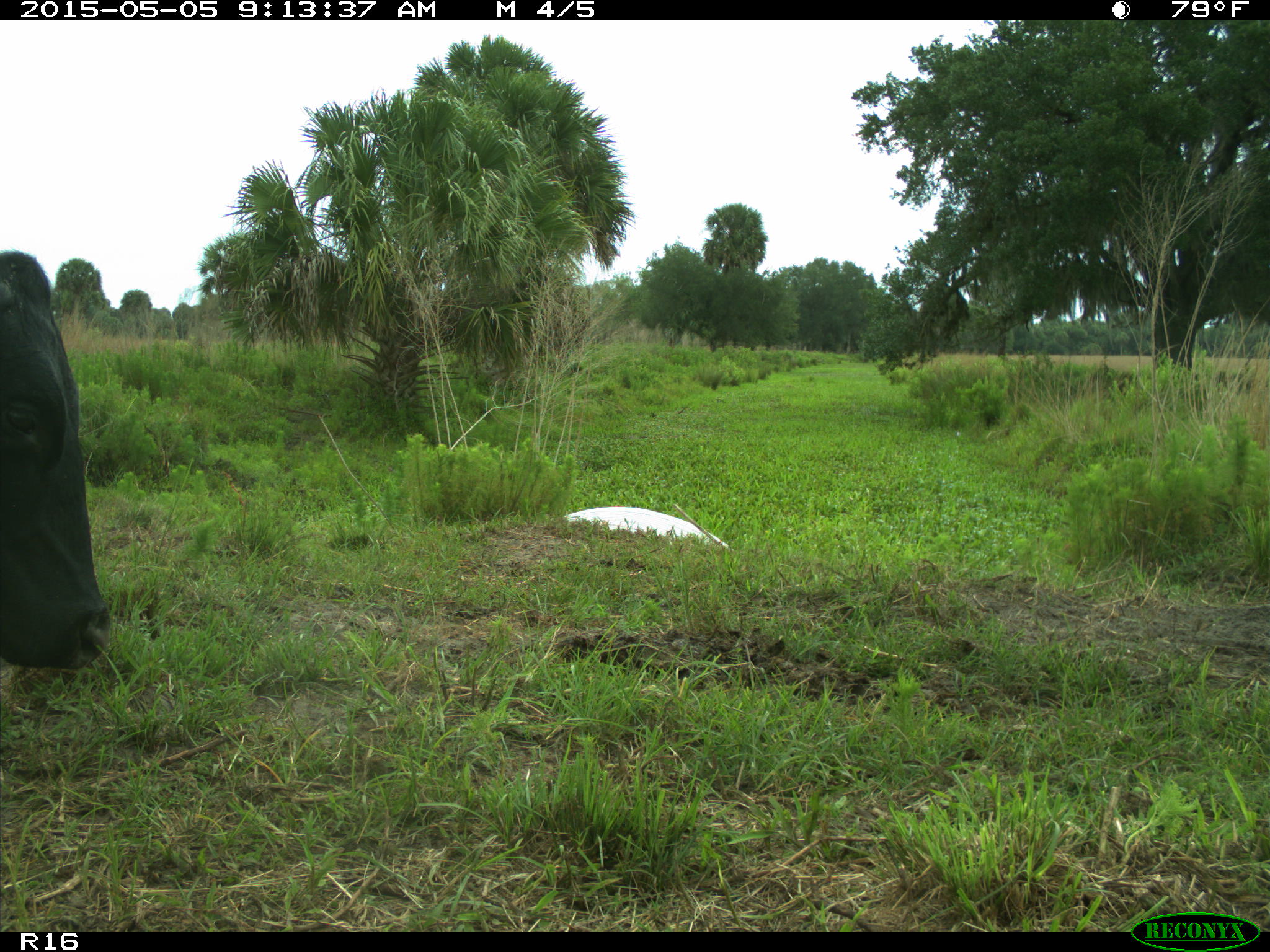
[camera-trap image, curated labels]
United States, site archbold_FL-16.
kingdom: Animalia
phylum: Chordata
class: Mammalia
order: Artiodactyla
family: Bovidae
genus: Bos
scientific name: Bos taurus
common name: domestic cow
Bos taurus (domestic cow).